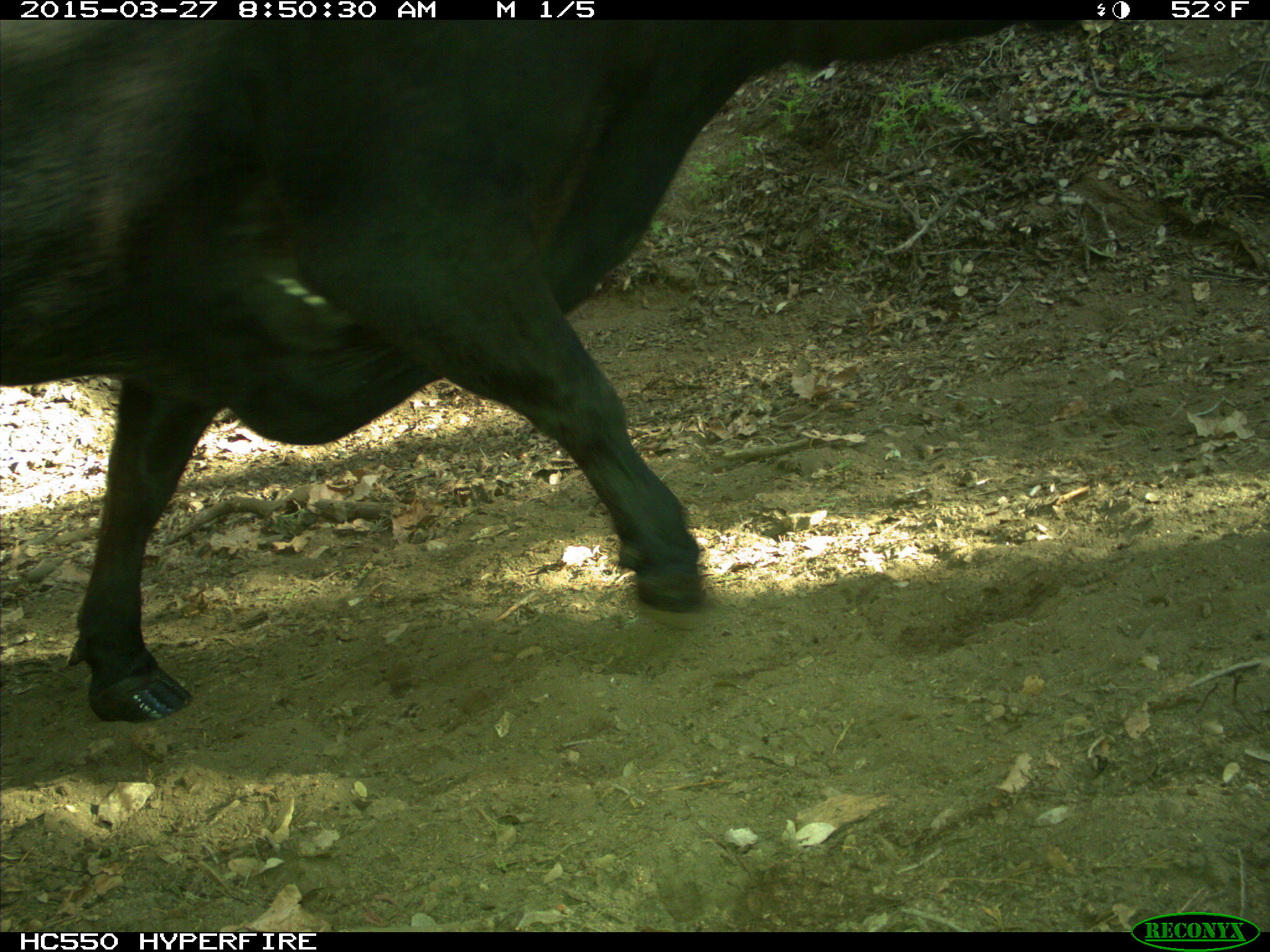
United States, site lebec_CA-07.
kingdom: Animalia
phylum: Chordata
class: Mammalia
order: Artiodactyla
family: Bovidae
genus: Bos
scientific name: Bos taurus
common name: domestic cow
Bos taurus (domestic cow).